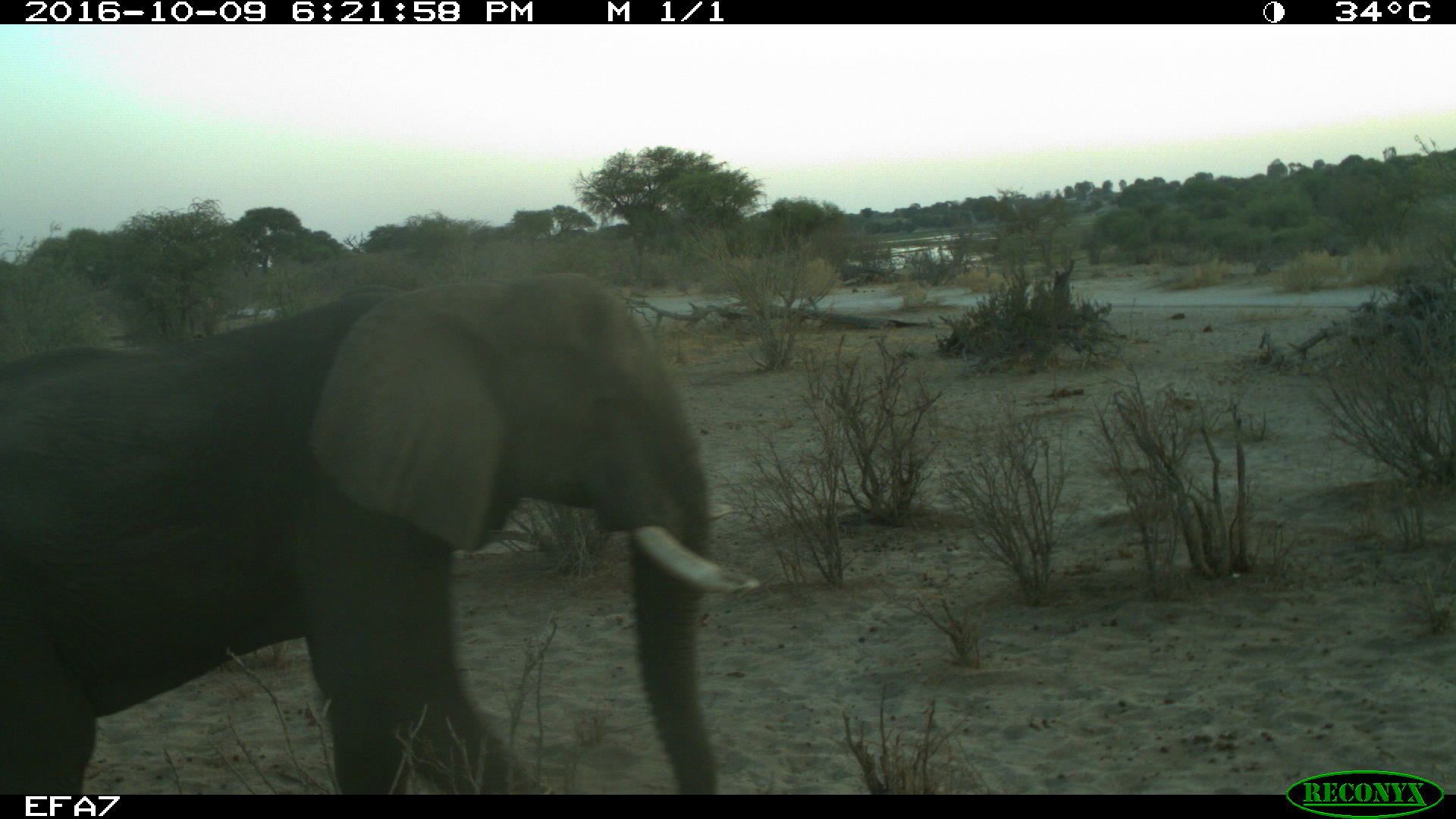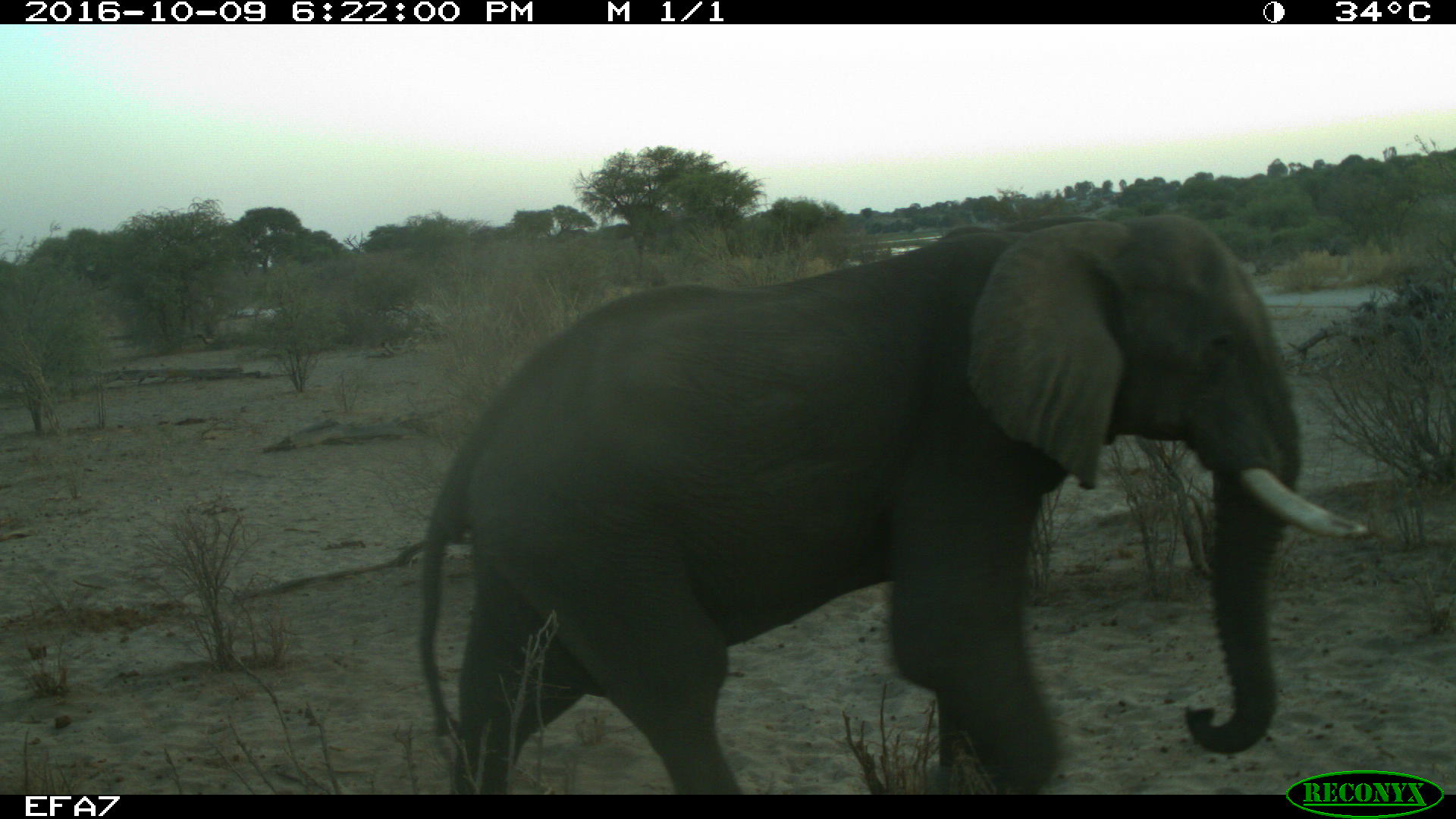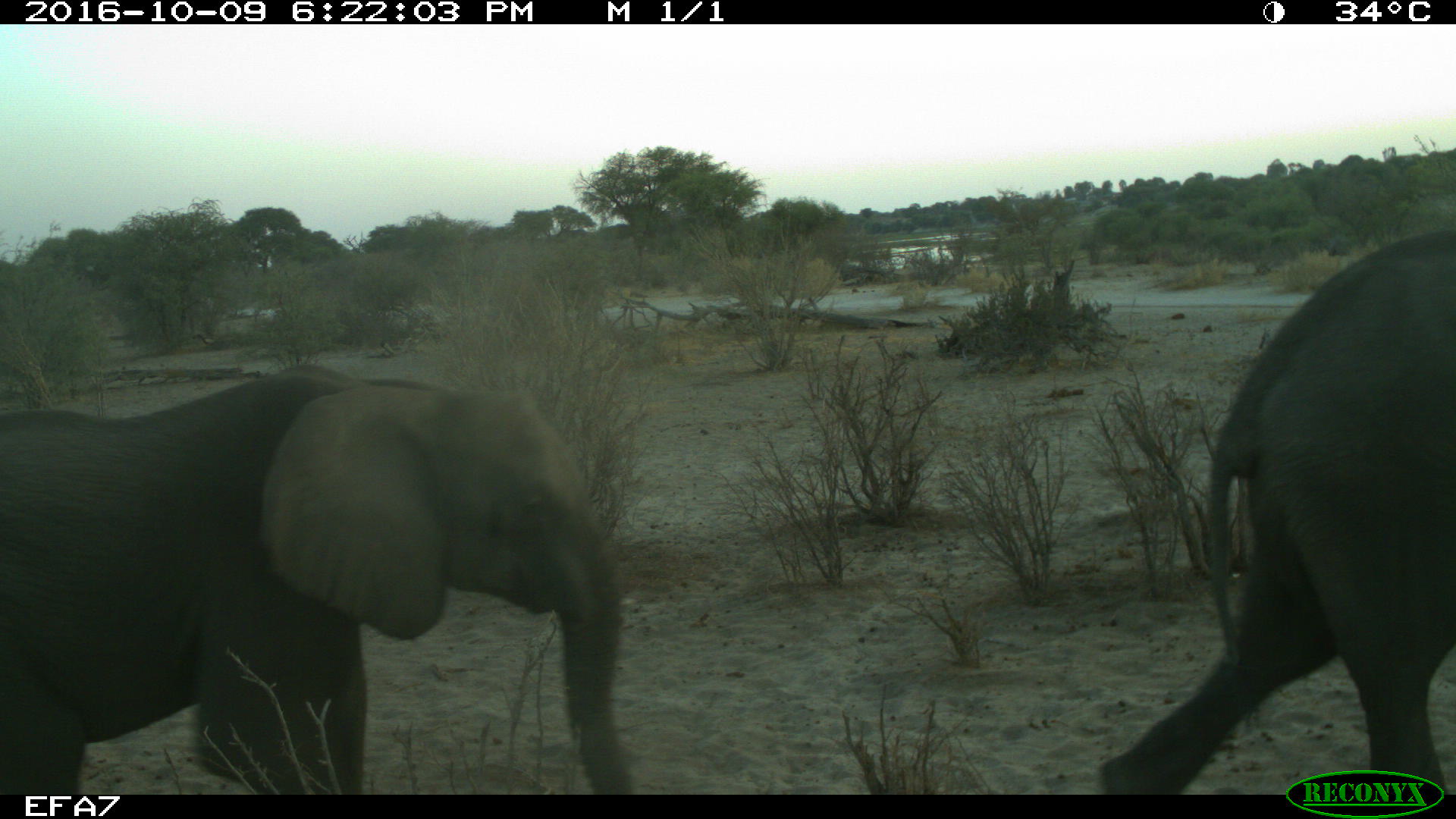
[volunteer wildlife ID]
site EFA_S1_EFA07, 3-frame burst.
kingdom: Animalia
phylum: Chordata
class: Mammalia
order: Proboscidea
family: Elephantidae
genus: Loxodonta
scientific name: Loxodonta africana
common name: african bush elephant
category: elephant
Elephant (african bush elephant) (Loxodonta africana), count 2. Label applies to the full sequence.